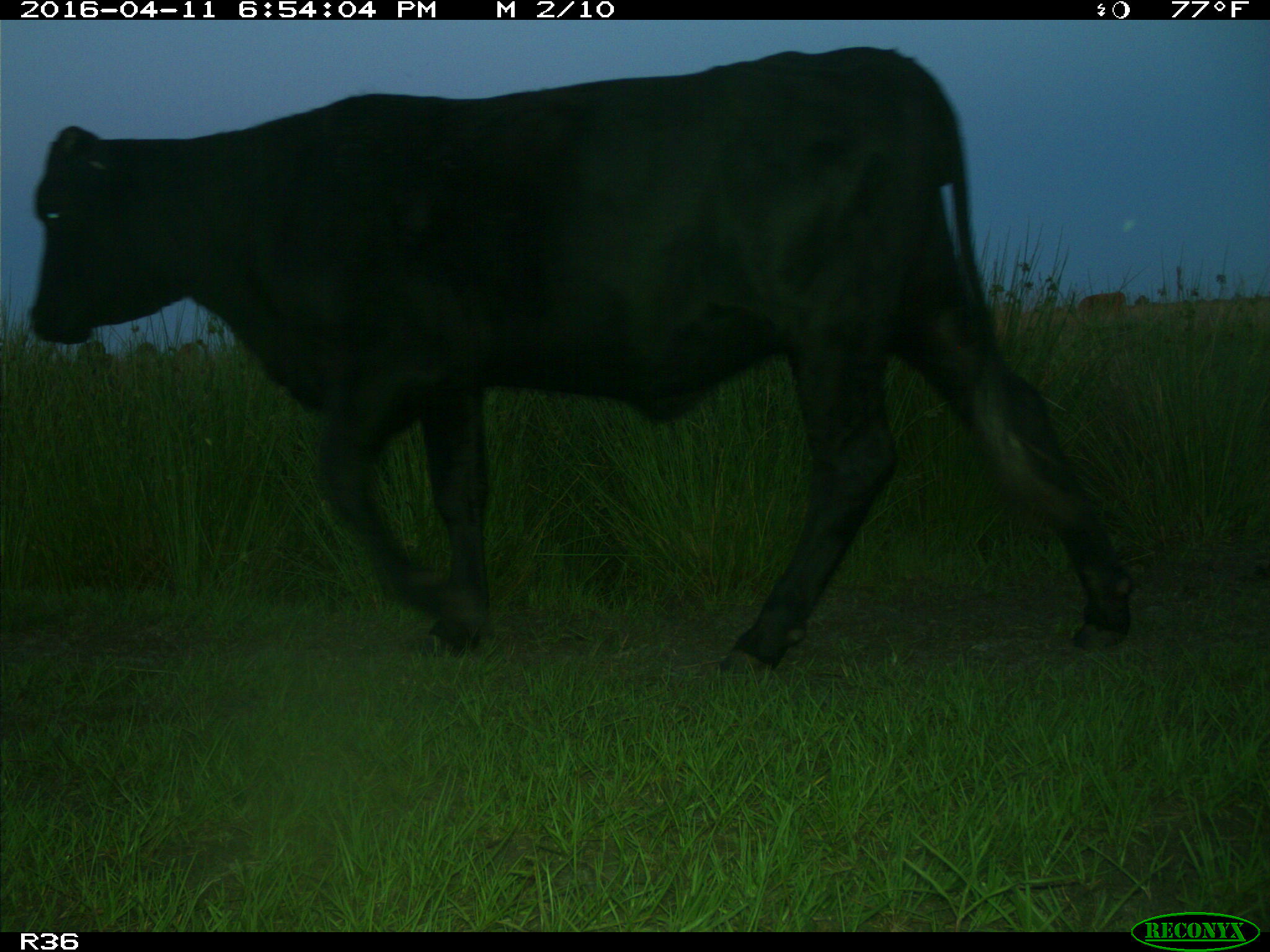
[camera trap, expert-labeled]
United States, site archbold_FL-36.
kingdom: Animalia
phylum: Chordata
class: Mammalia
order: Artiodactyla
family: Bovidae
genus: Bos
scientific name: Bos taurus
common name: domestic cow